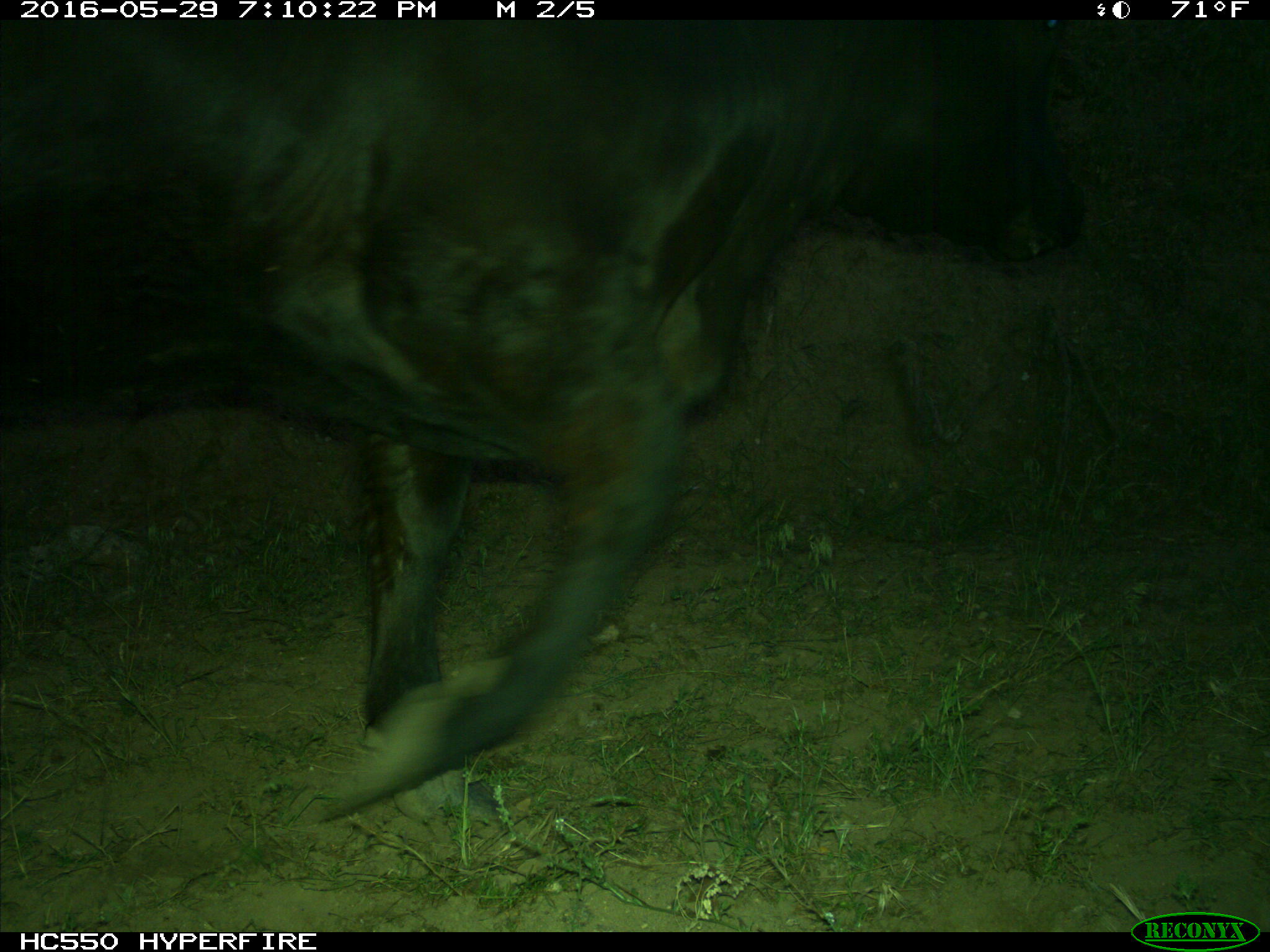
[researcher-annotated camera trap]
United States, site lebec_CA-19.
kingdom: Animalia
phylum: Chordata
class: Mammalia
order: Artiodactyla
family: Bovidae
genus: Bos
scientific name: Bos taurus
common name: domestic cow